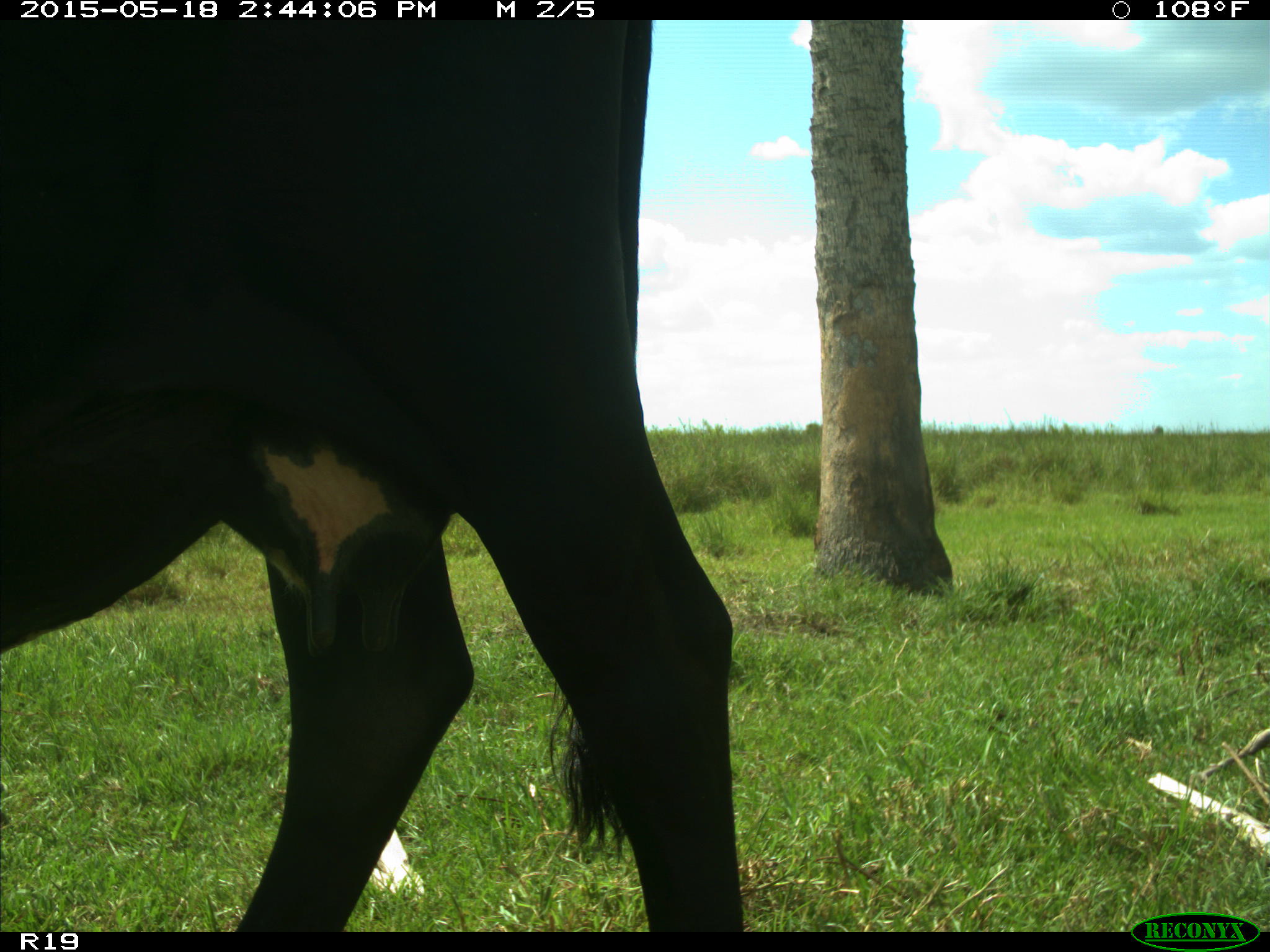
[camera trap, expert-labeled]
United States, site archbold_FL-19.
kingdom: Animalia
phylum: Chordata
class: Mammalia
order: Artiodactyla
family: Bovidae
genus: Bos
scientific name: Bos taurus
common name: domestic cow